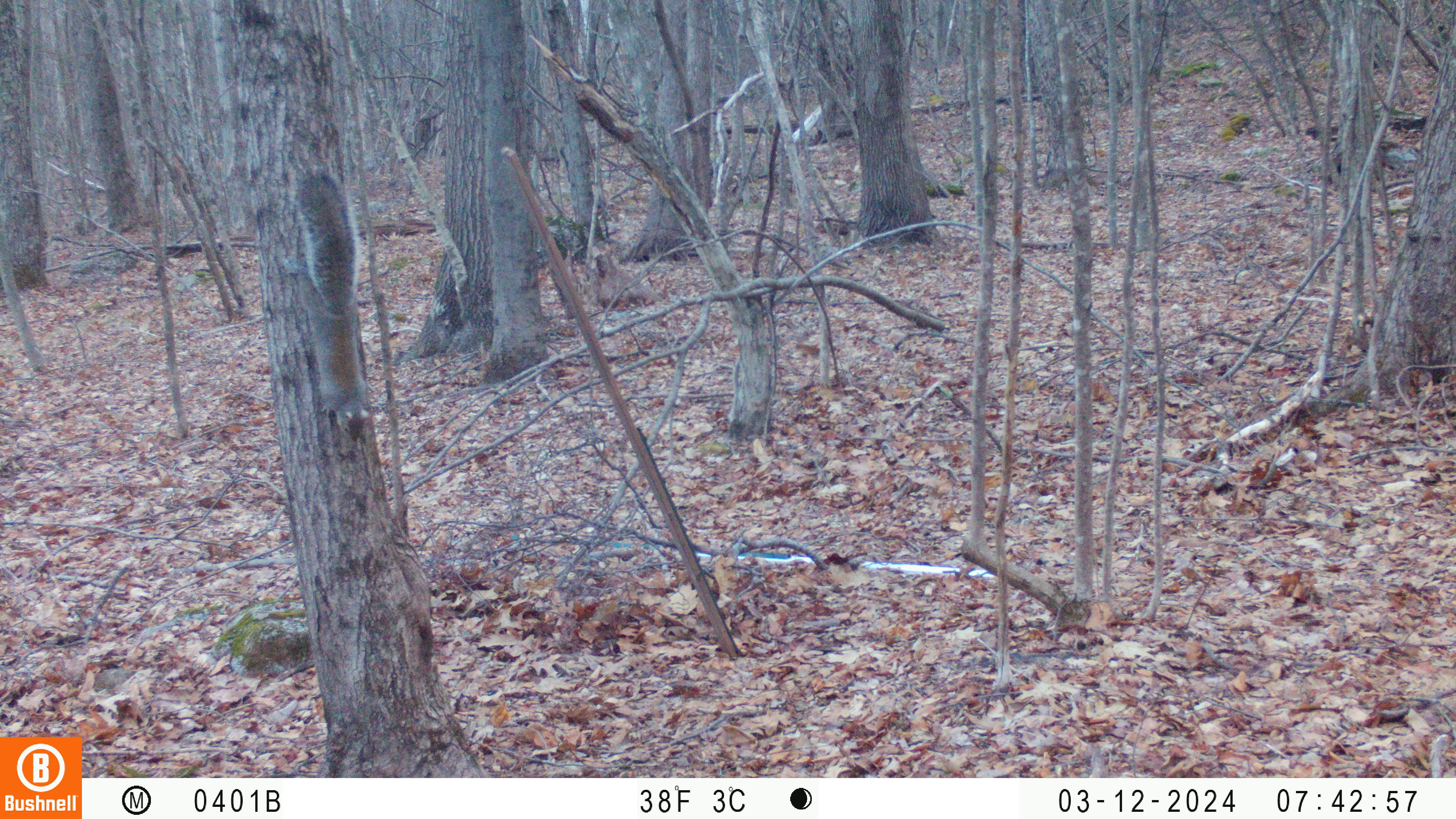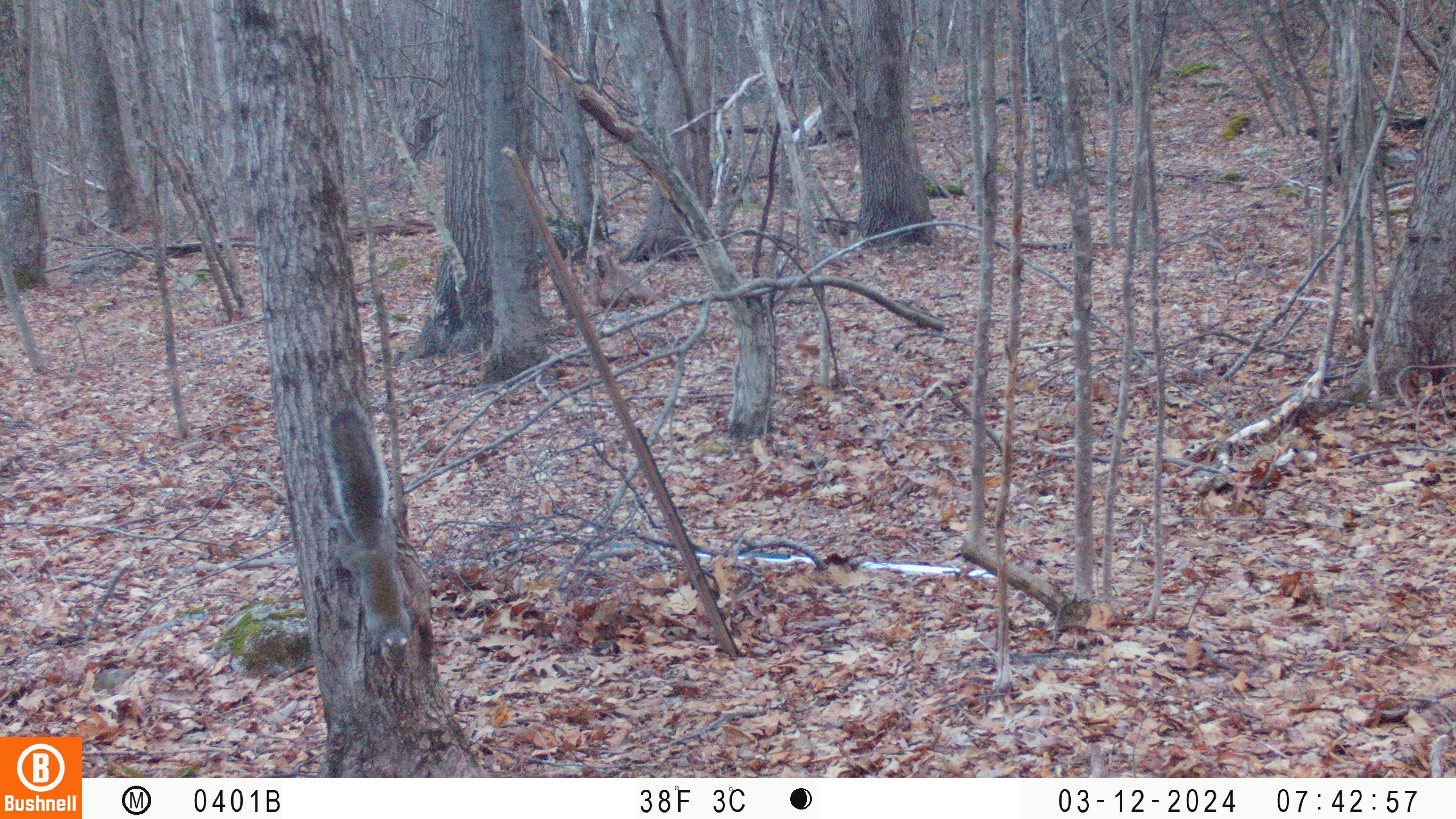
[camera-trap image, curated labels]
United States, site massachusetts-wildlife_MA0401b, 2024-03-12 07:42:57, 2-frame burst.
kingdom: Animalia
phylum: Chordata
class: Mammalia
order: Rodentia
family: Sciuridae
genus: Sciurus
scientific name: Sciurus carolinensis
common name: gray squirrel